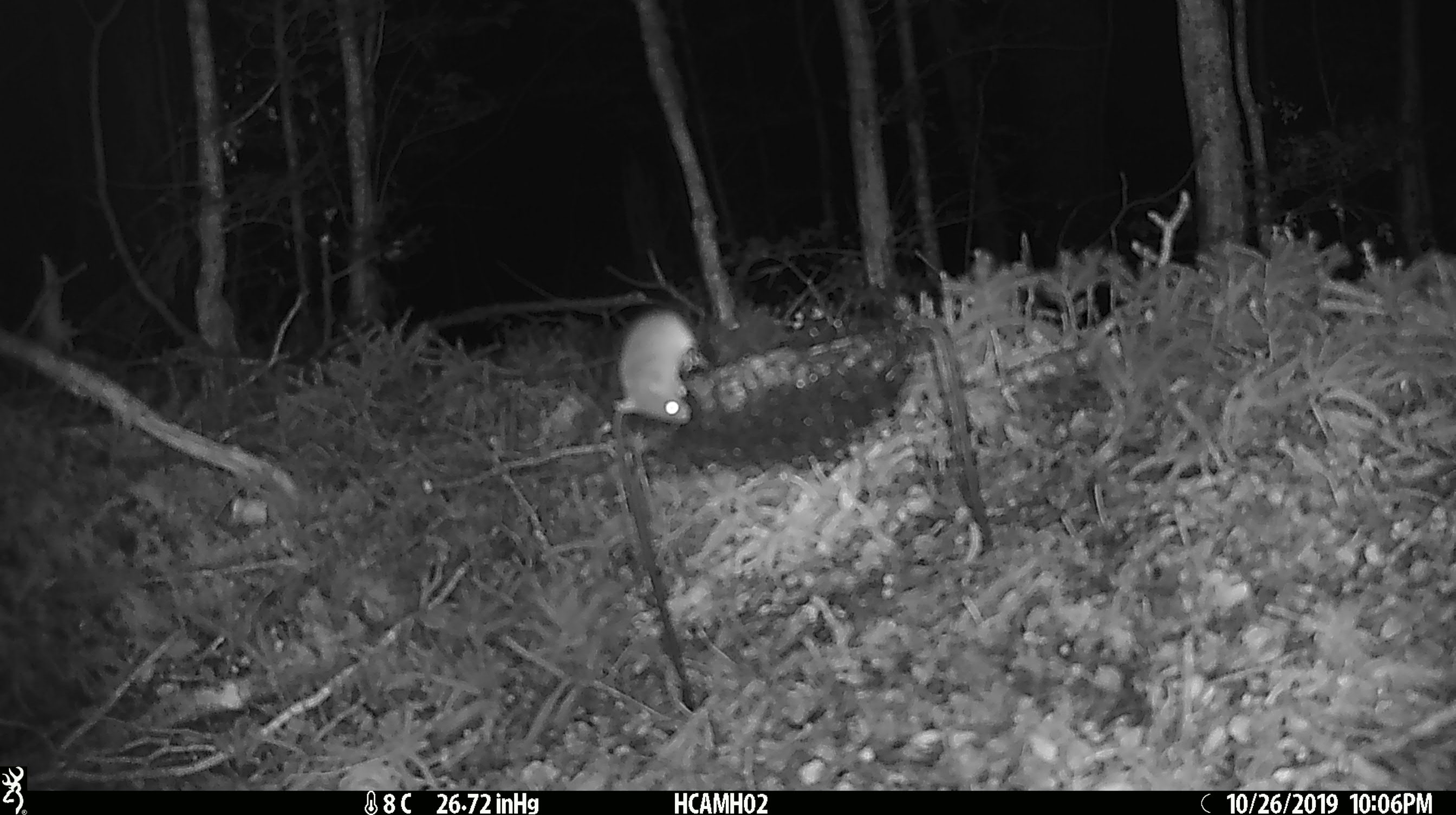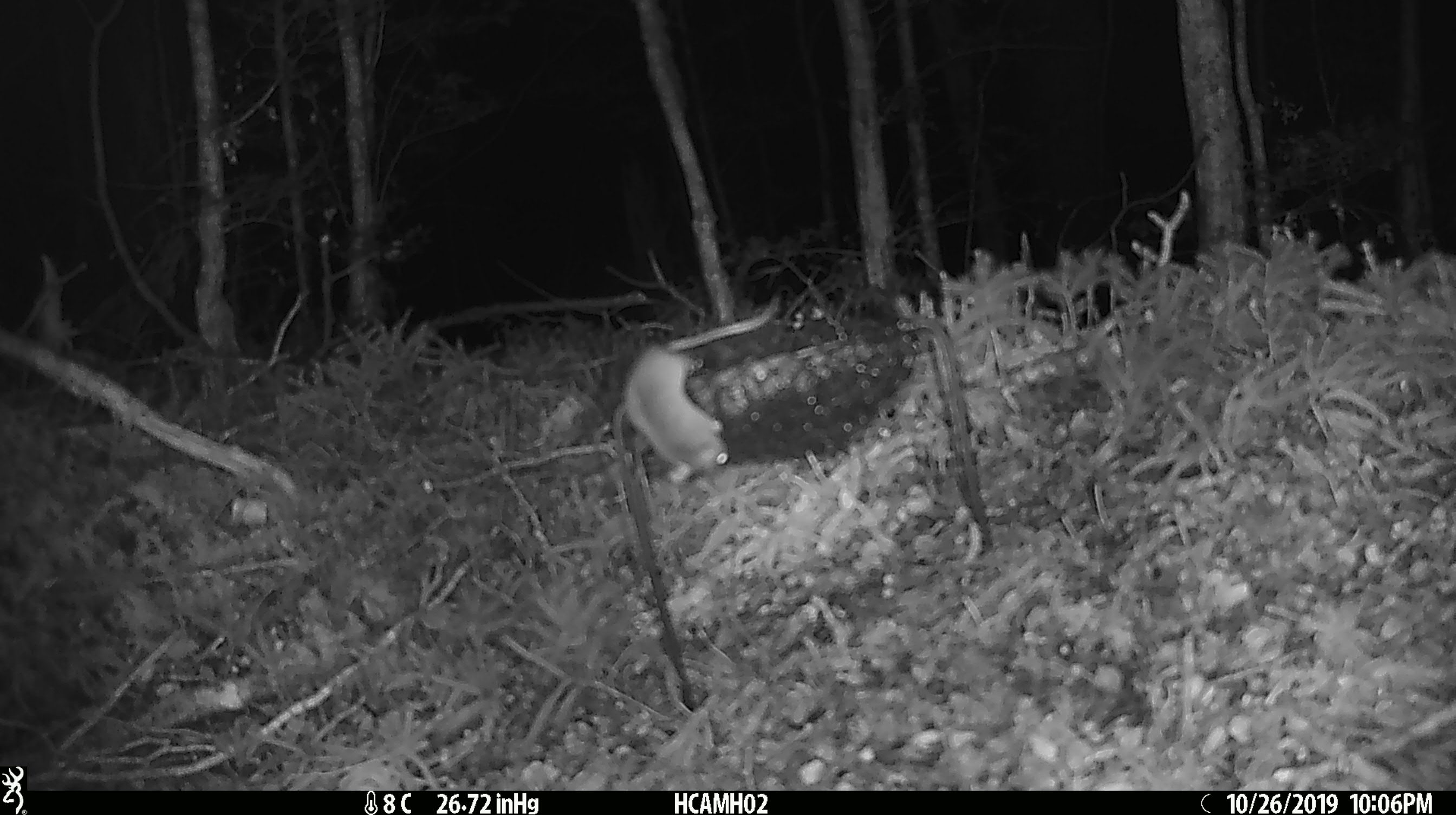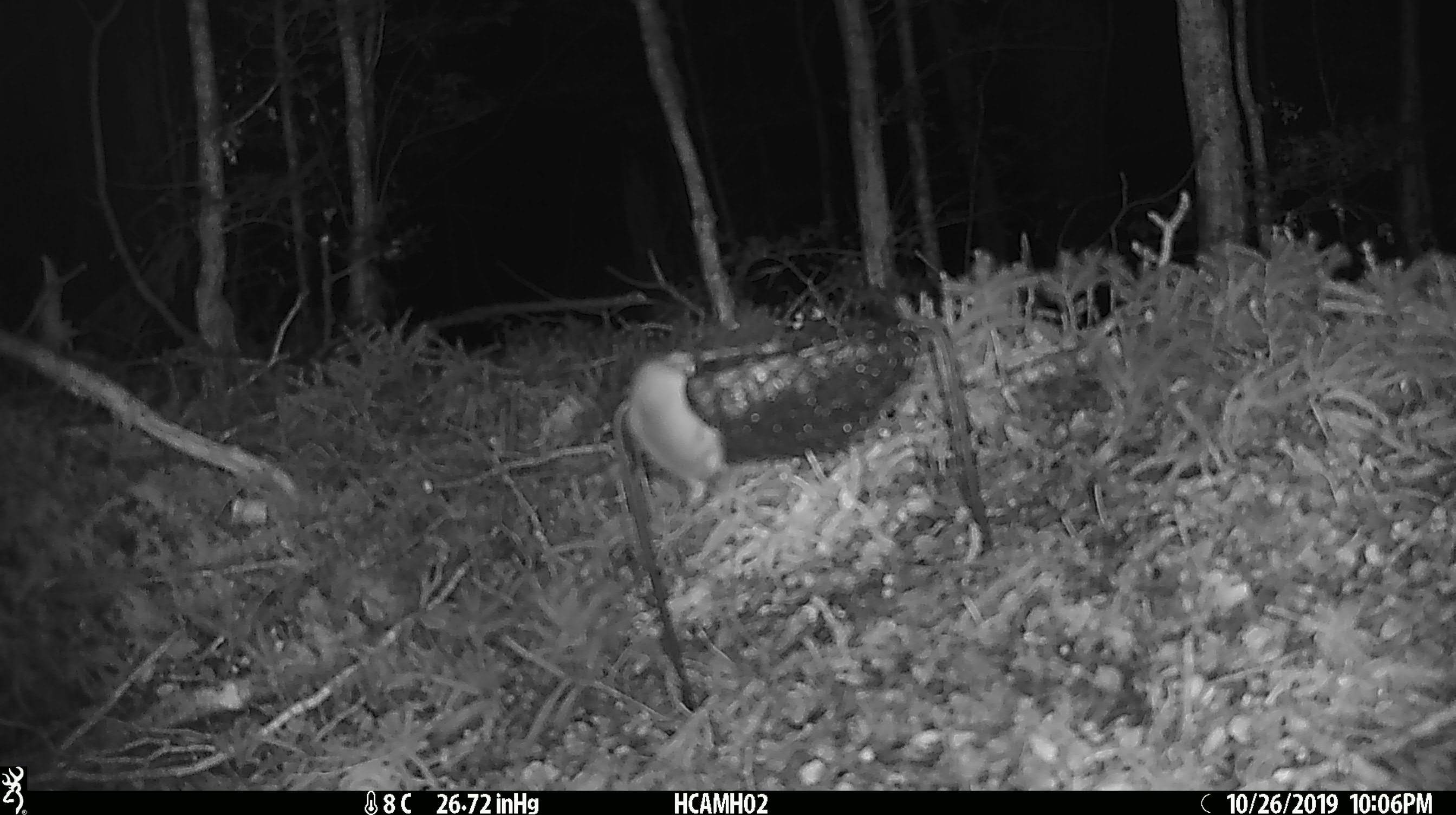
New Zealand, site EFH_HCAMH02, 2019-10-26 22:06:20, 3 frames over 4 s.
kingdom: Animalia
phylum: Chordata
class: Mammalia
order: Rodentia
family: Muridae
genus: Mus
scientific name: Mus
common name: mouse